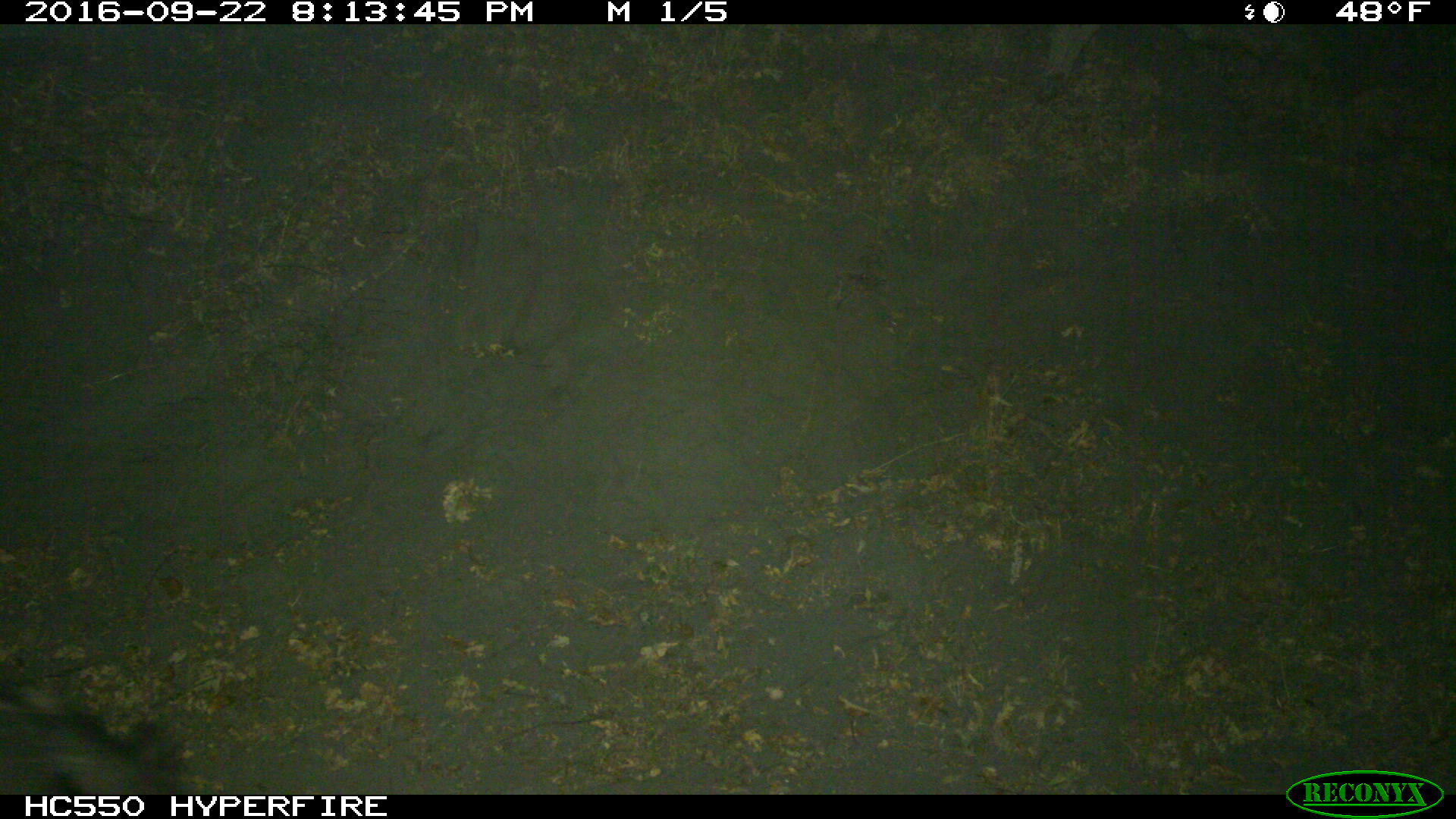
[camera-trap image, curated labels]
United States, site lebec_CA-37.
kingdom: Animalia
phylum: Chordata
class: Mammalia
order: Artiodactyla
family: Suidae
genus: Sus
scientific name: Sus scrofa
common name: wild boar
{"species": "Sus scrofa (wild boar)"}